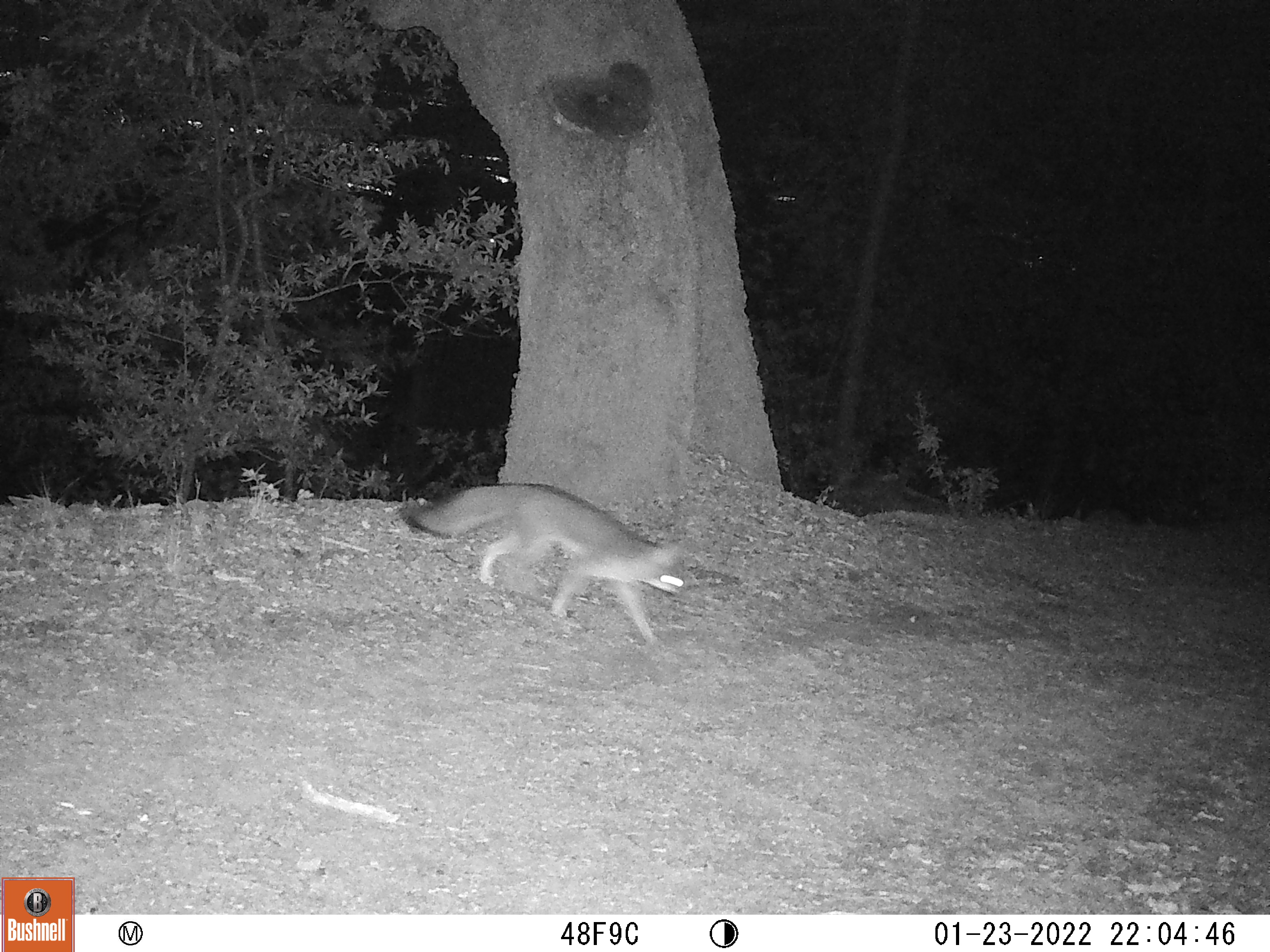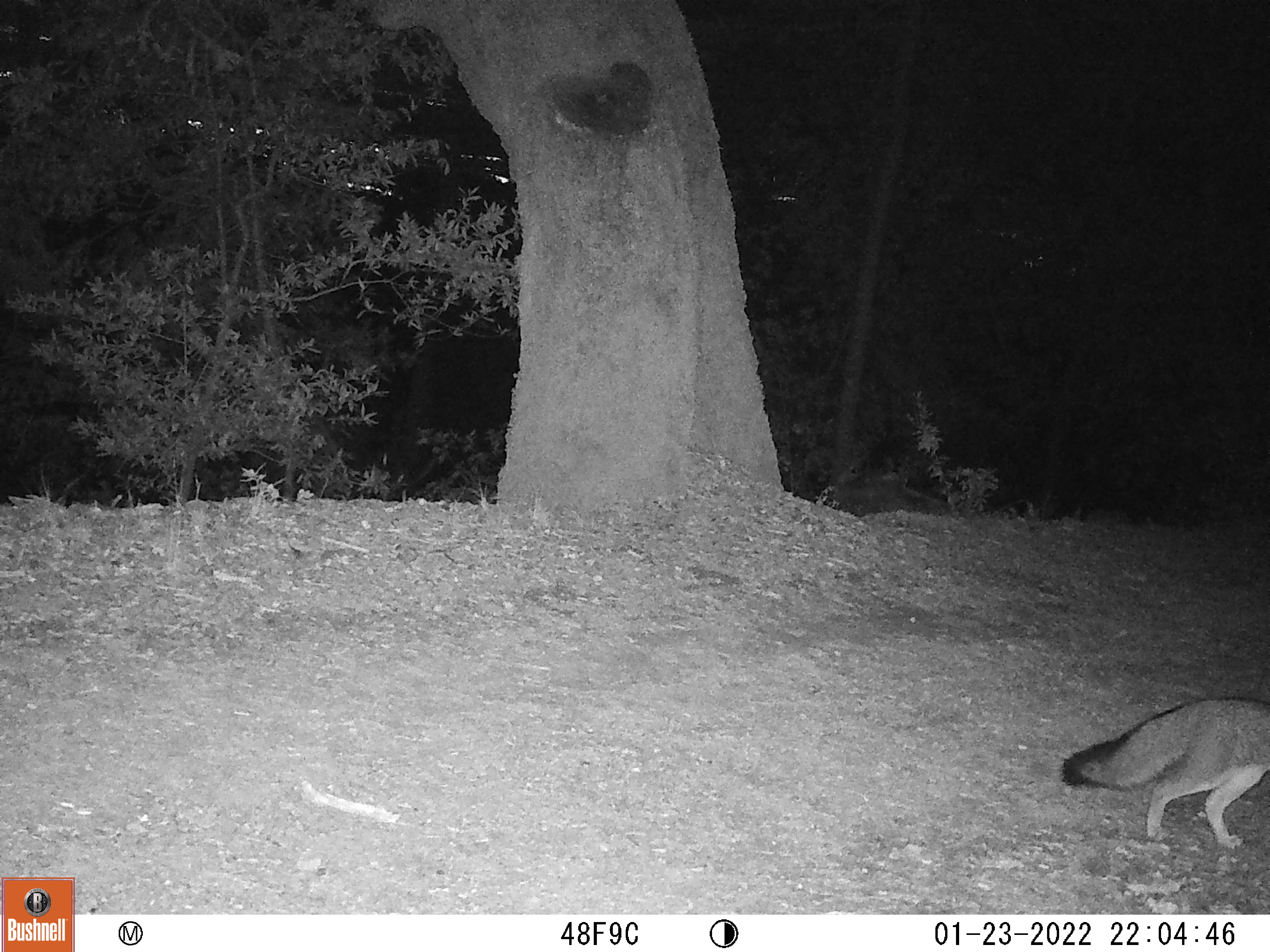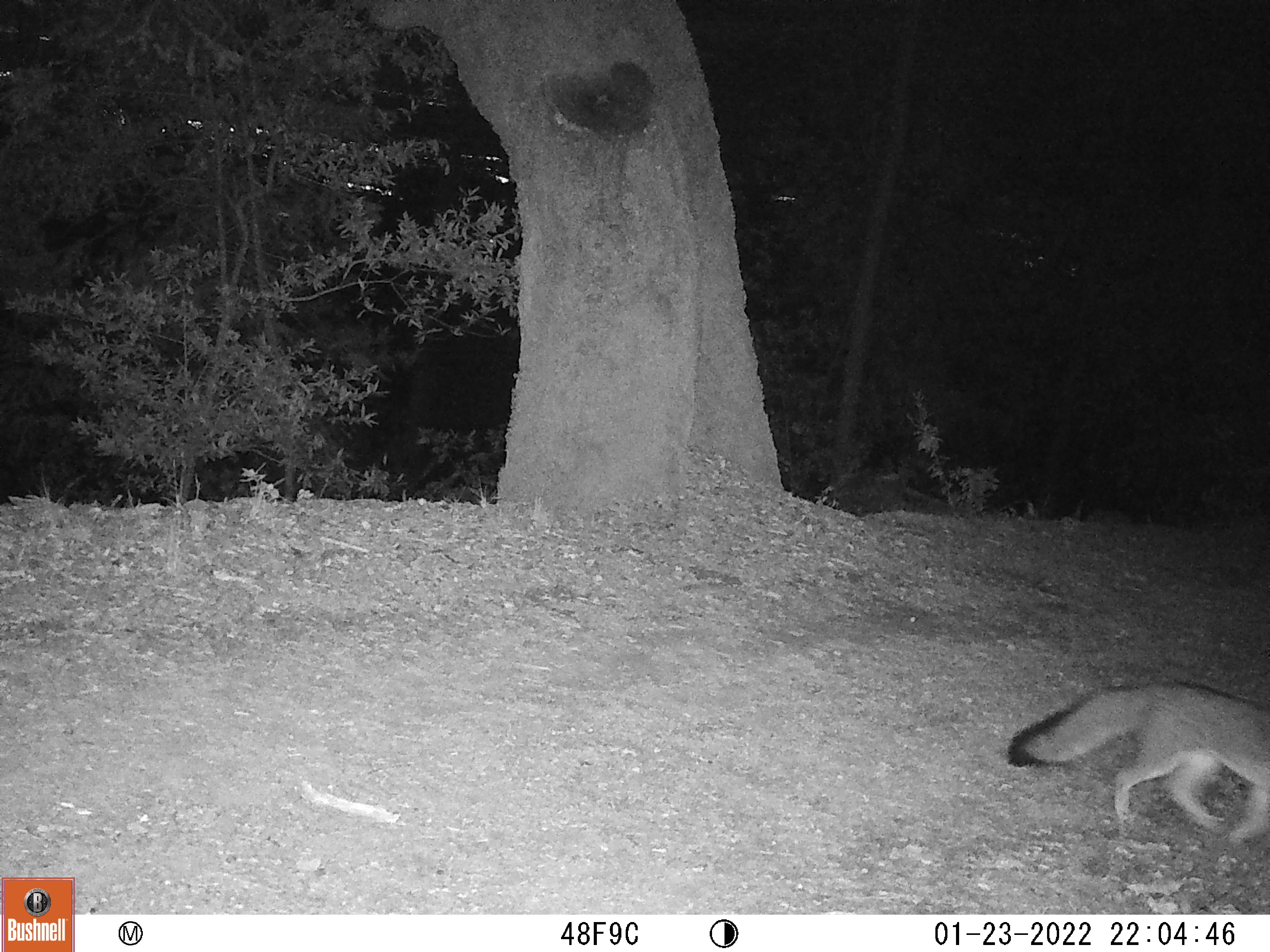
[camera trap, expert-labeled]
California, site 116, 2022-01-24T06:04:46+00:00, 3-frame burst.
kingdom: Animalia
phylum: Chordata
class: Mammalia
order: Carnivora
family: Canidae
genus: Urocyon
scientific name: Urocyon cinereoargenteus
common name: gray fox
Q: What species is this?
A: Gray fox (Urocyon cinereoargenteus).